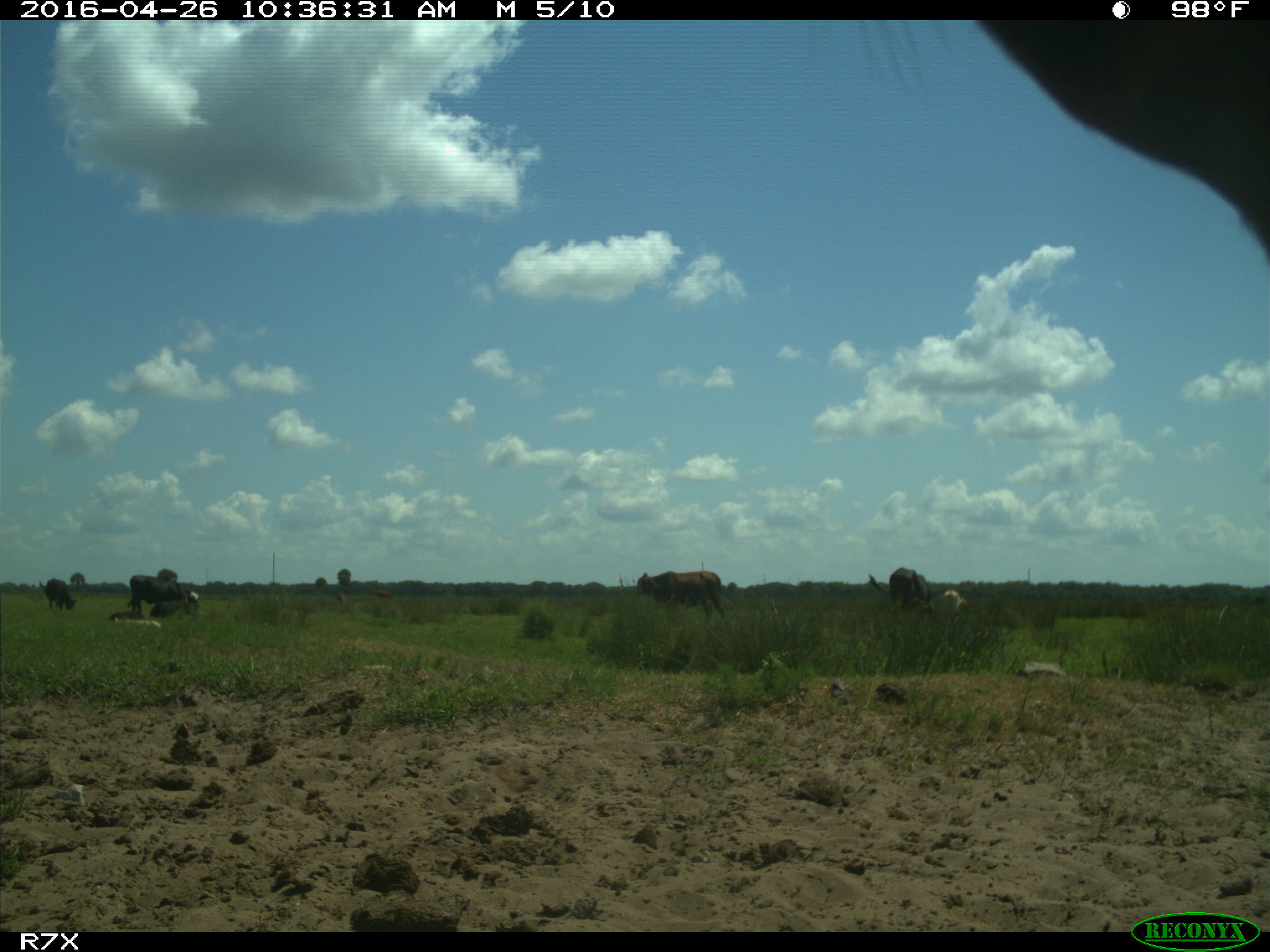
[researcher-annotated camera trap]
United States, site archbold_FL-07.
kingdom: Animalia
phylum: Chordata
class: Mammalia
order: Artiodactyla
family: Bovidae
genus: Bos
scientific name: Bos taurus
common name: domestic cow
Bos taurus (domestic cow).